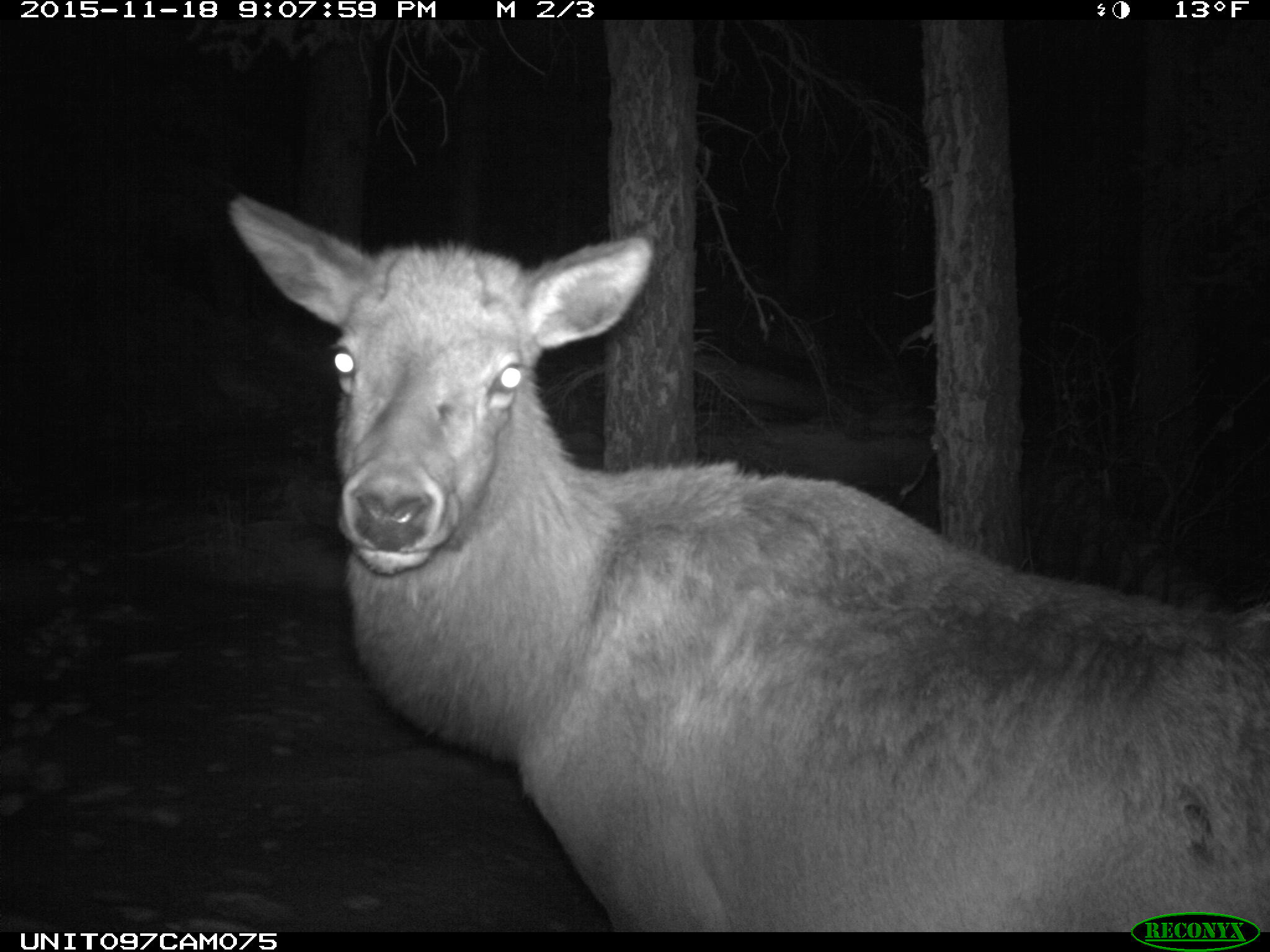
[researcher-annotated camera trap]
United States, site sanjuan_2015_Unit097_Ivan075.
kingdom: Animalia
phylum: Chordata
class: Mammalia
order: Artiodactyla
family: Cervidae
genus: Cervus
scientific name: Cervus elaphus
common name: red deer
Cervus elaphus (red deer).